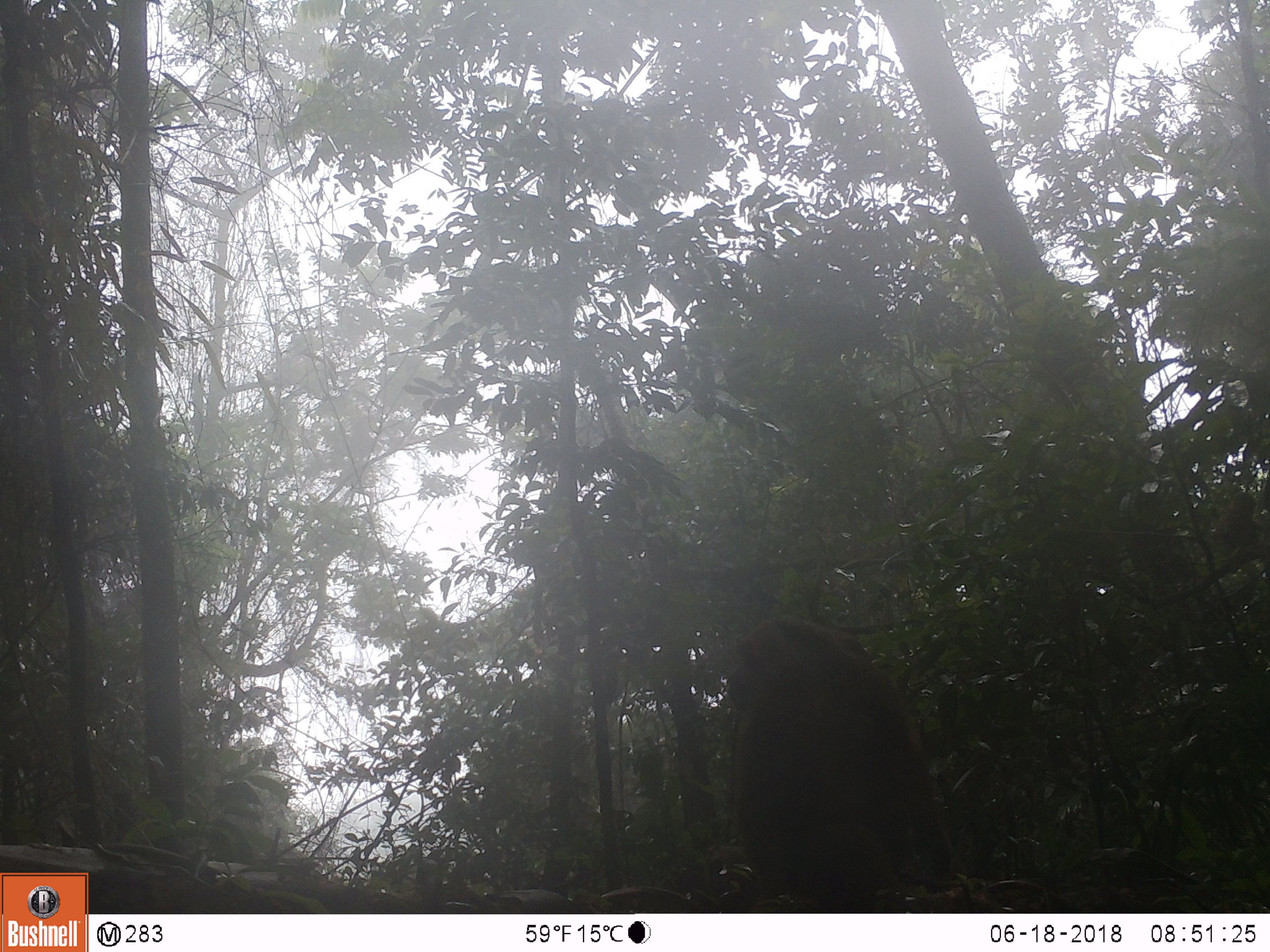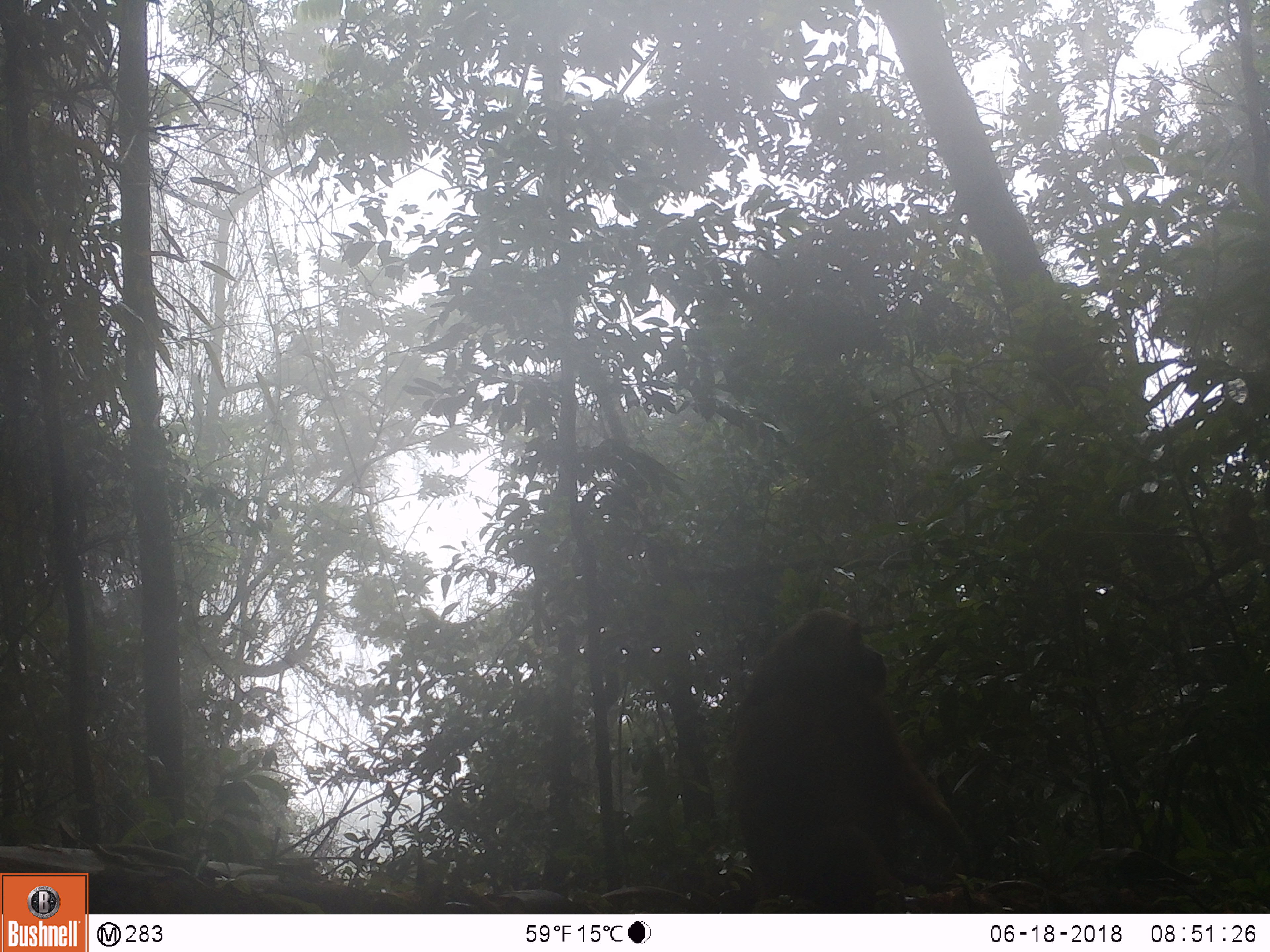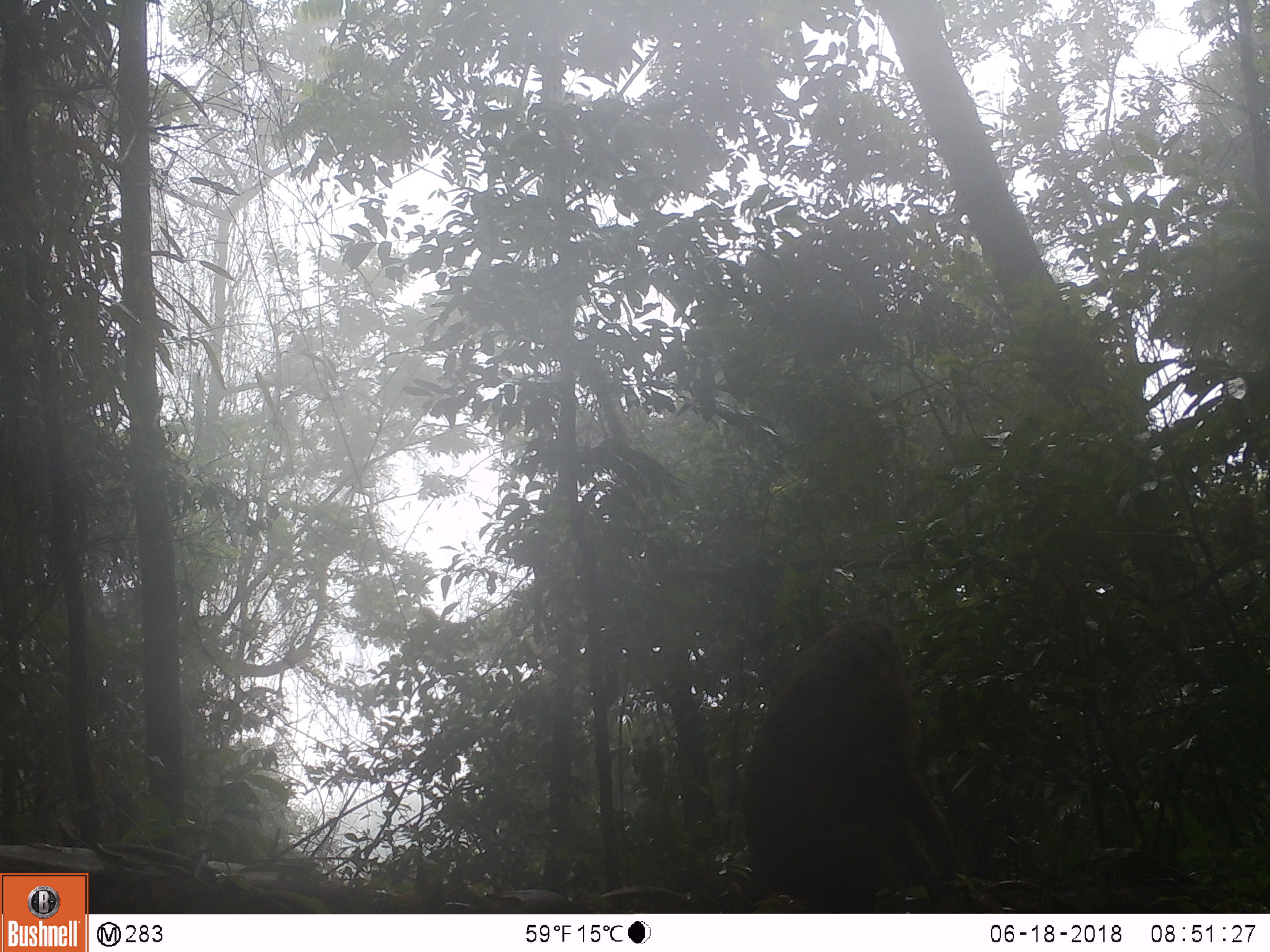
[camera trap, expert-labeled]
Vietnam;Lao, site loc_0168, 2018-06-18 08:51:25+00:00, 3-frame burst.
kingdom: Animalia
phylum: Chordata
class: Mammalia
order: Primates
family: Cercopithecidae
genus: Macaca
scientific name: Macaca arctoides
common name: stump-tailed macaque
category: stump tailed macaque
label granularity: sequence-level